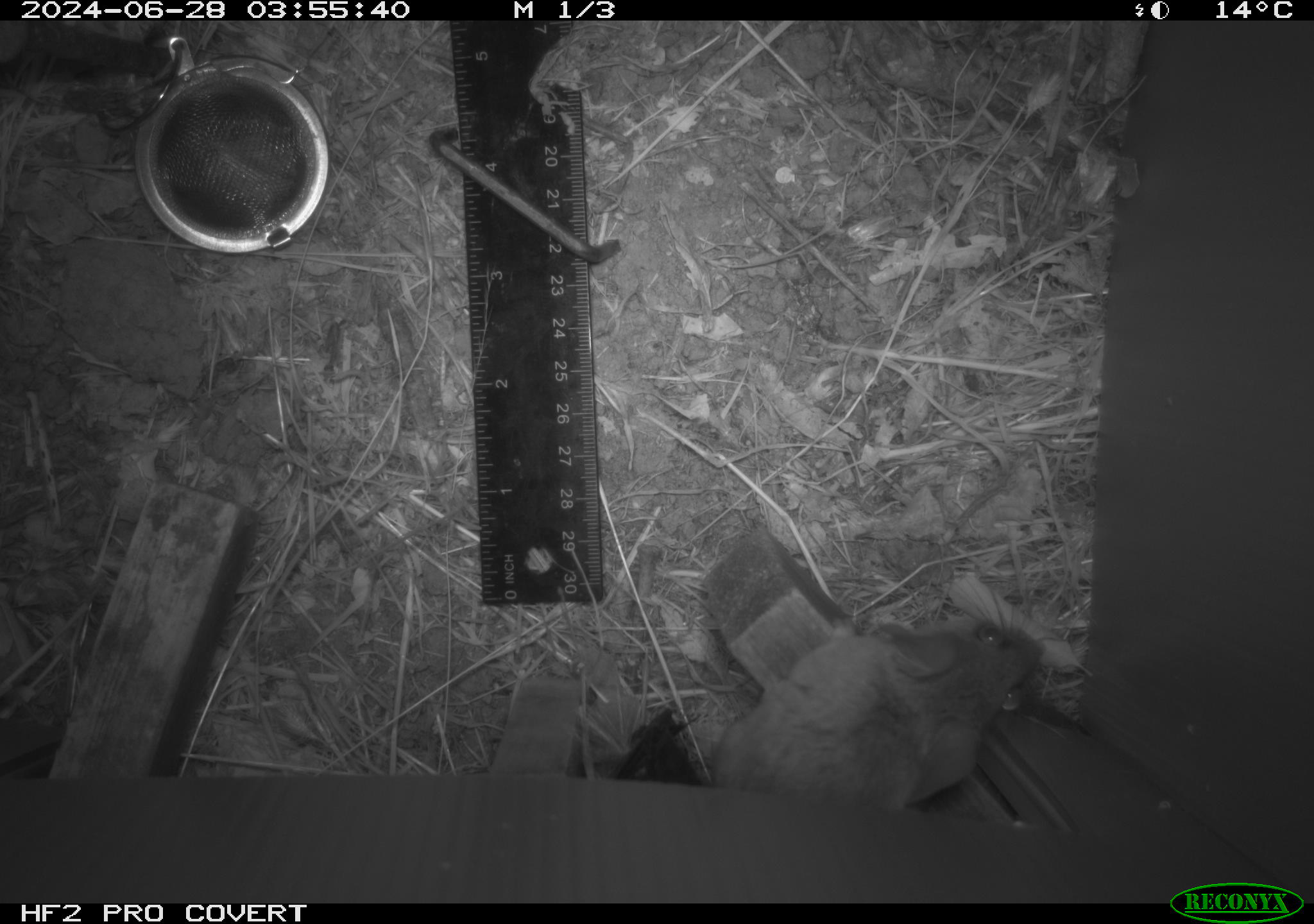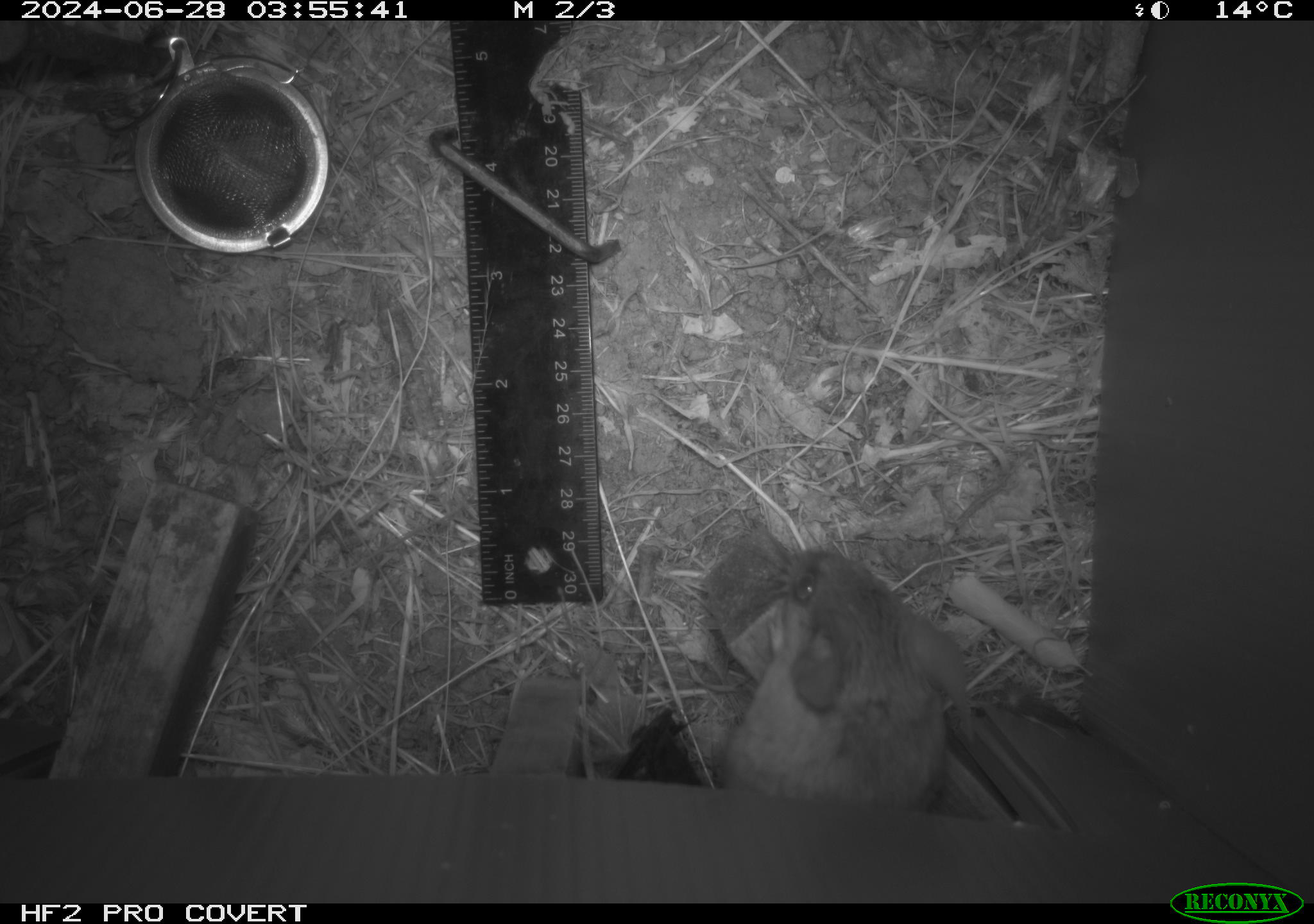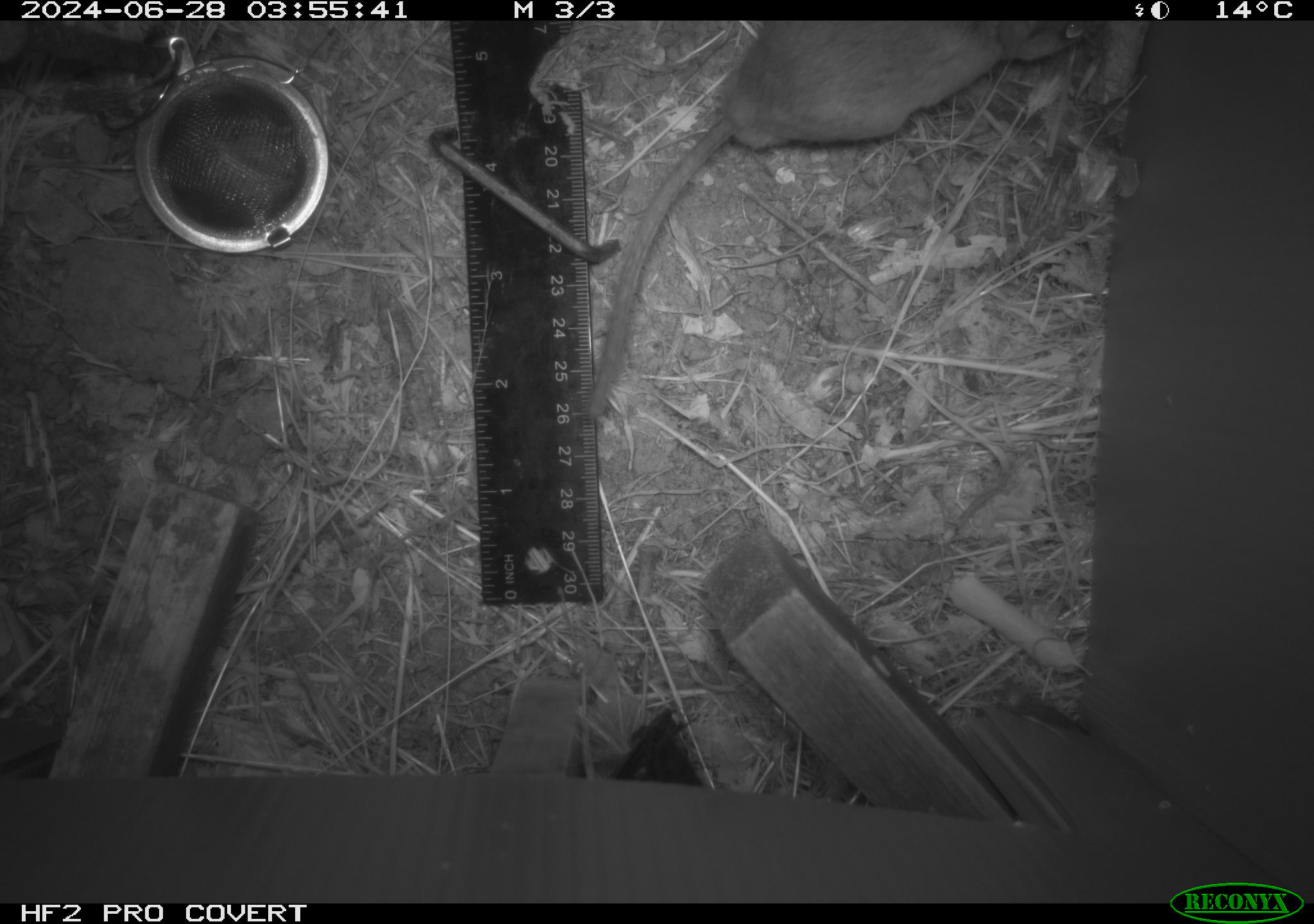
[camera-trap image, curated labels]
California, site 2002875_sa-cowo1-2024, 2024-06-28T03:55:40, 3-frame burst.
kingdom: Animalia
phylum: Chordata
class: Mammalia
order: Rodentia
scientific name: Rodentia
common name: rodent